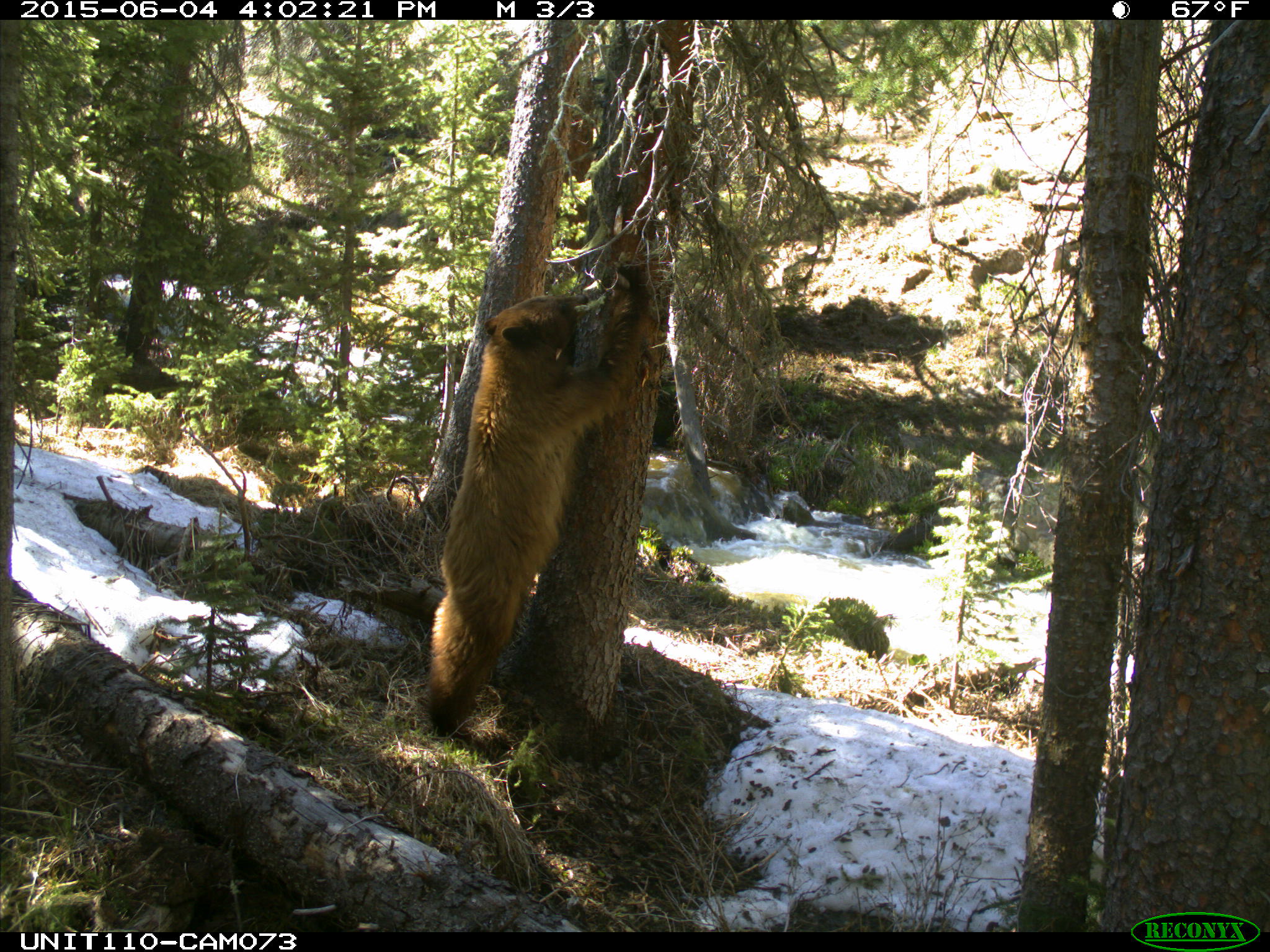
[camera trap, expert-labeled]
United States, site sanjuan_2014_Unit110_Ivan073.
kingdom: Animalia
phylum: Chordata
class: Mammalia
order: Carnivora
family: Ursidae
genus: Ursus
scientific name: Ursus americanus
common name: american black bear